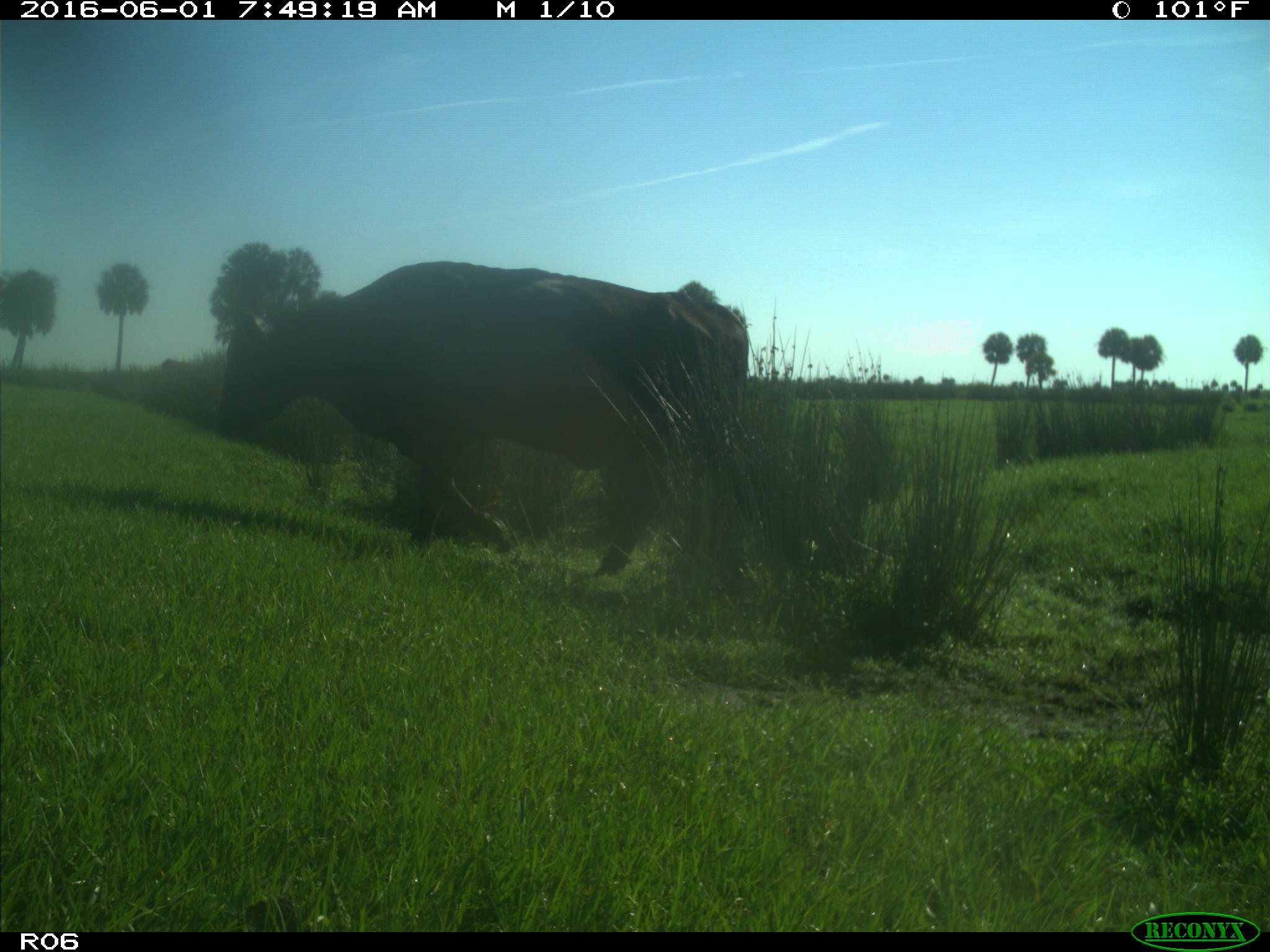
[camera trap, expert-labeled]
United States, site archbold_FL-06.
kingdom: Animalia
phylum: Chordata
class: Mammalia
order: Artiodactyla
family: Bovidae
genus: Bos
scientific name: Bos taurus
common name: domestic cow